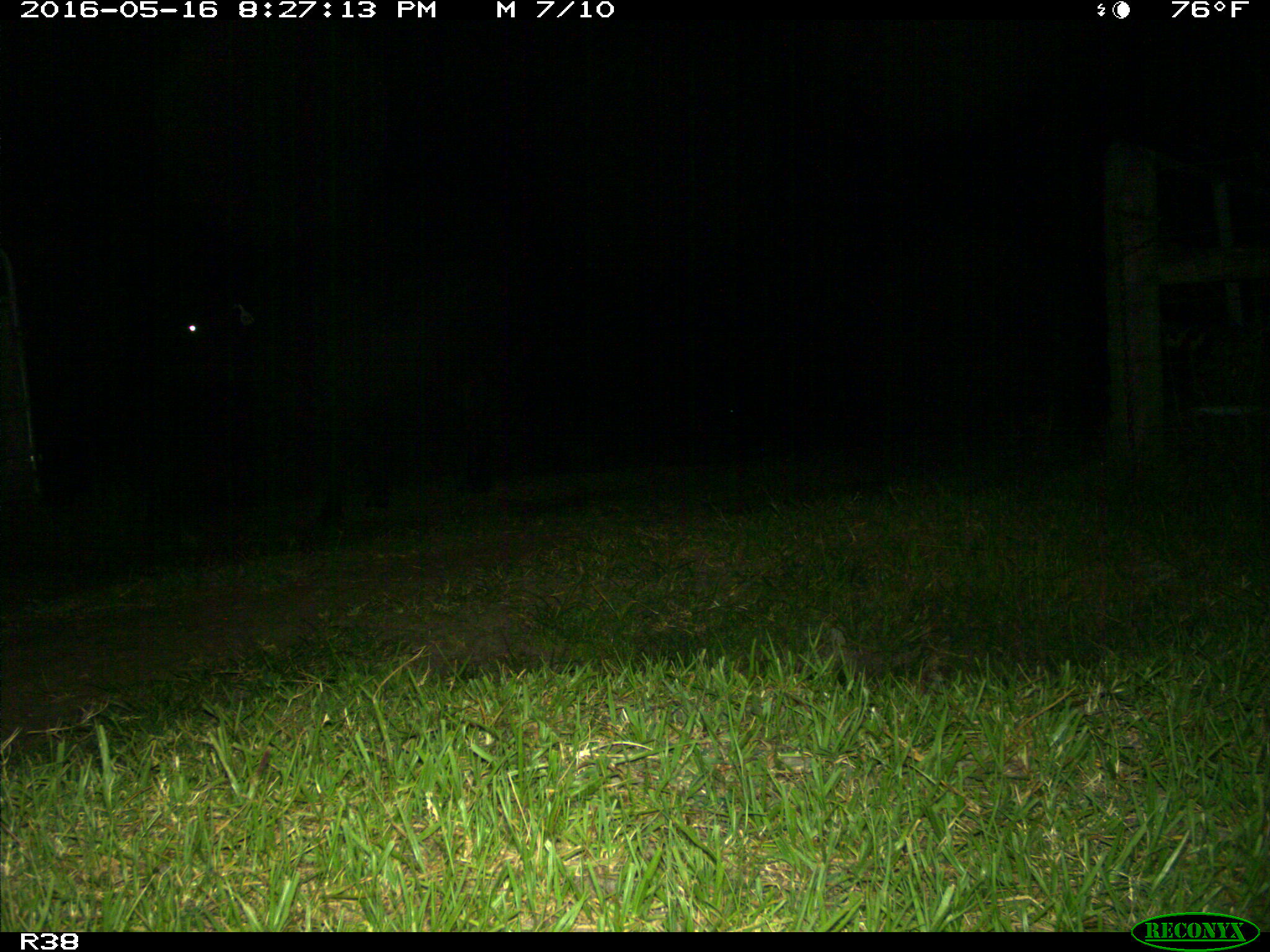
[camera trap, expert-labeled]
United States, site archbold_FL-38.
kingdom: Animalia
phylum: Chordata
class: Mammalia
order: Artiodactyla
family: Bovidae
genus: Bos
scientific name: Bos taurus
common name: domestic cow